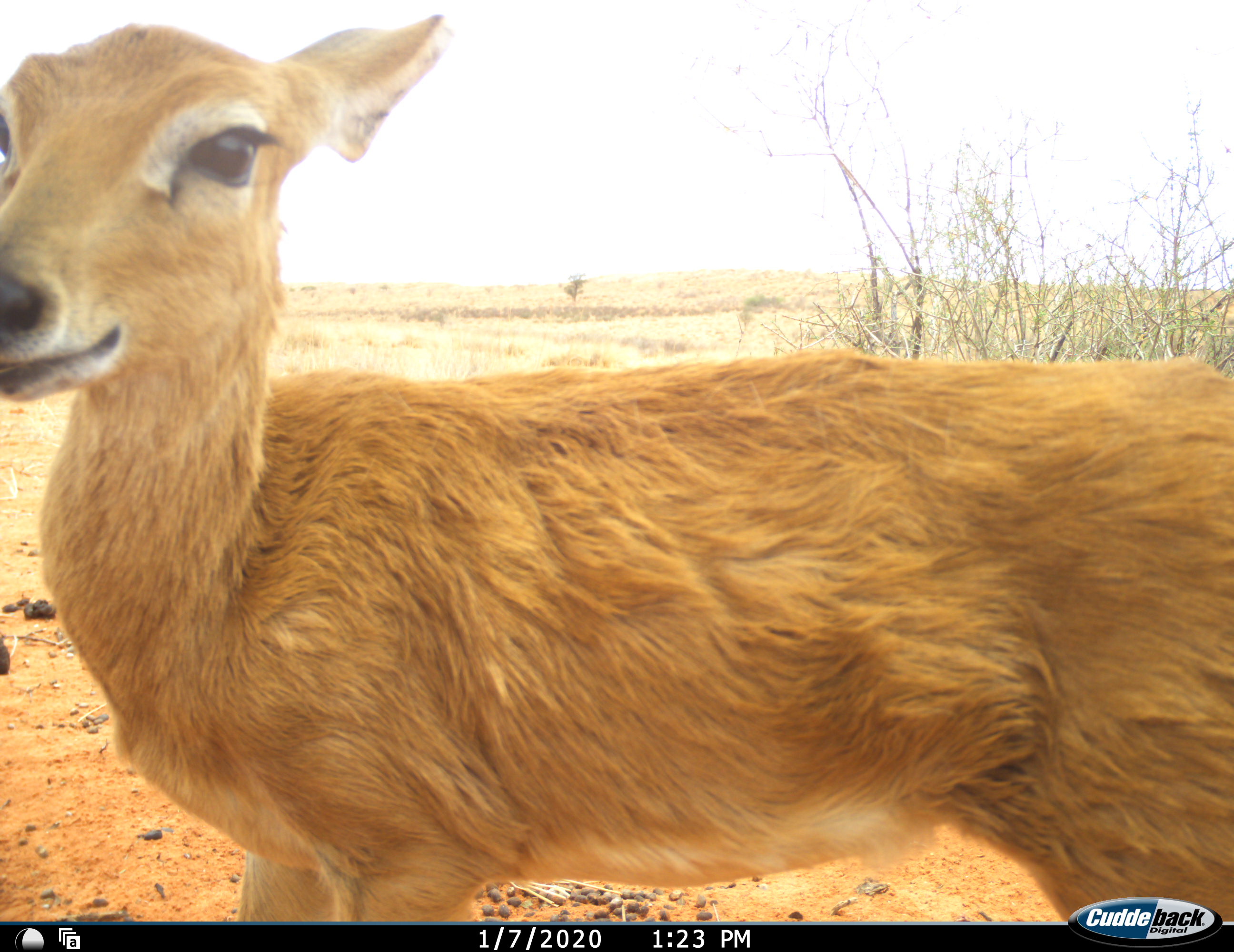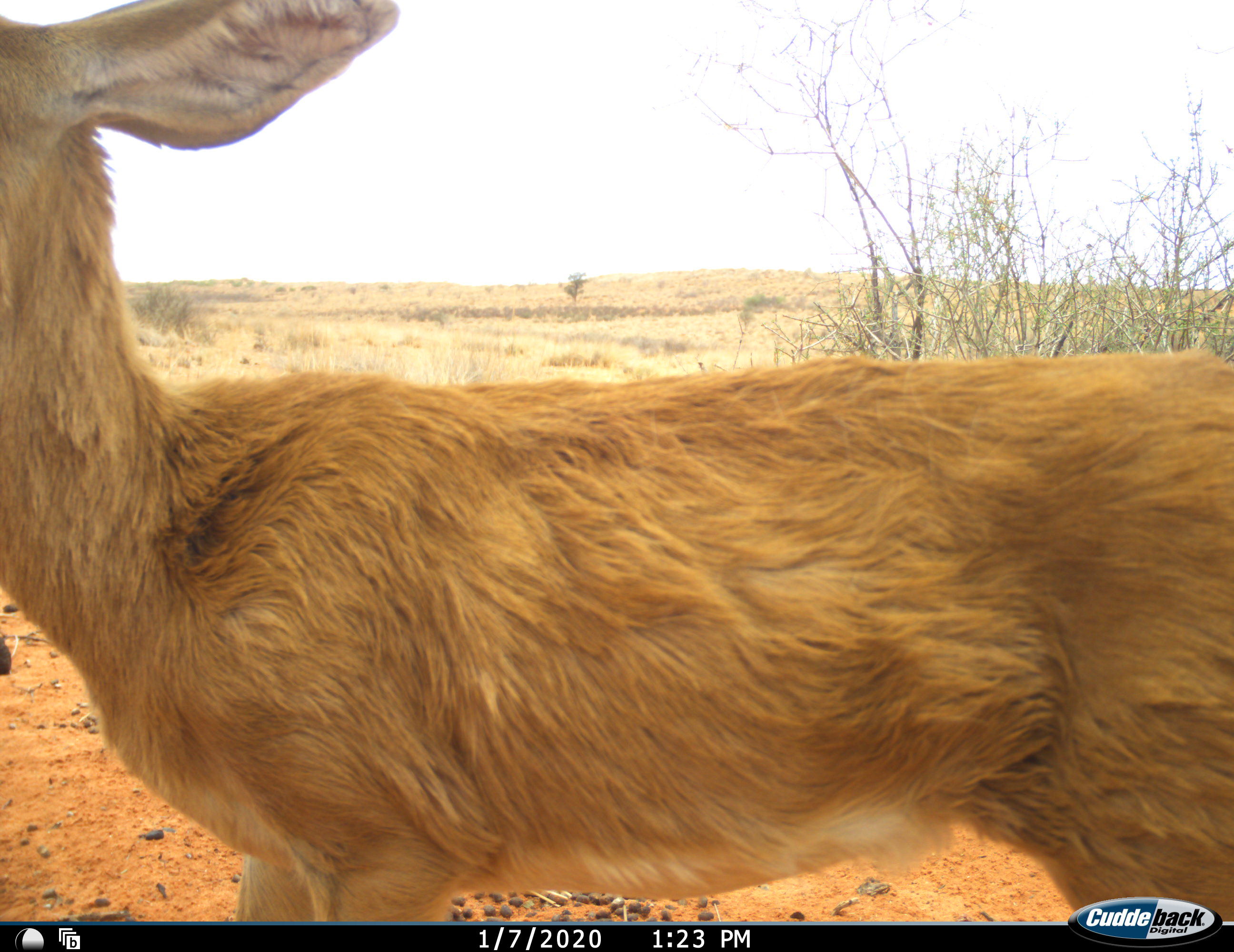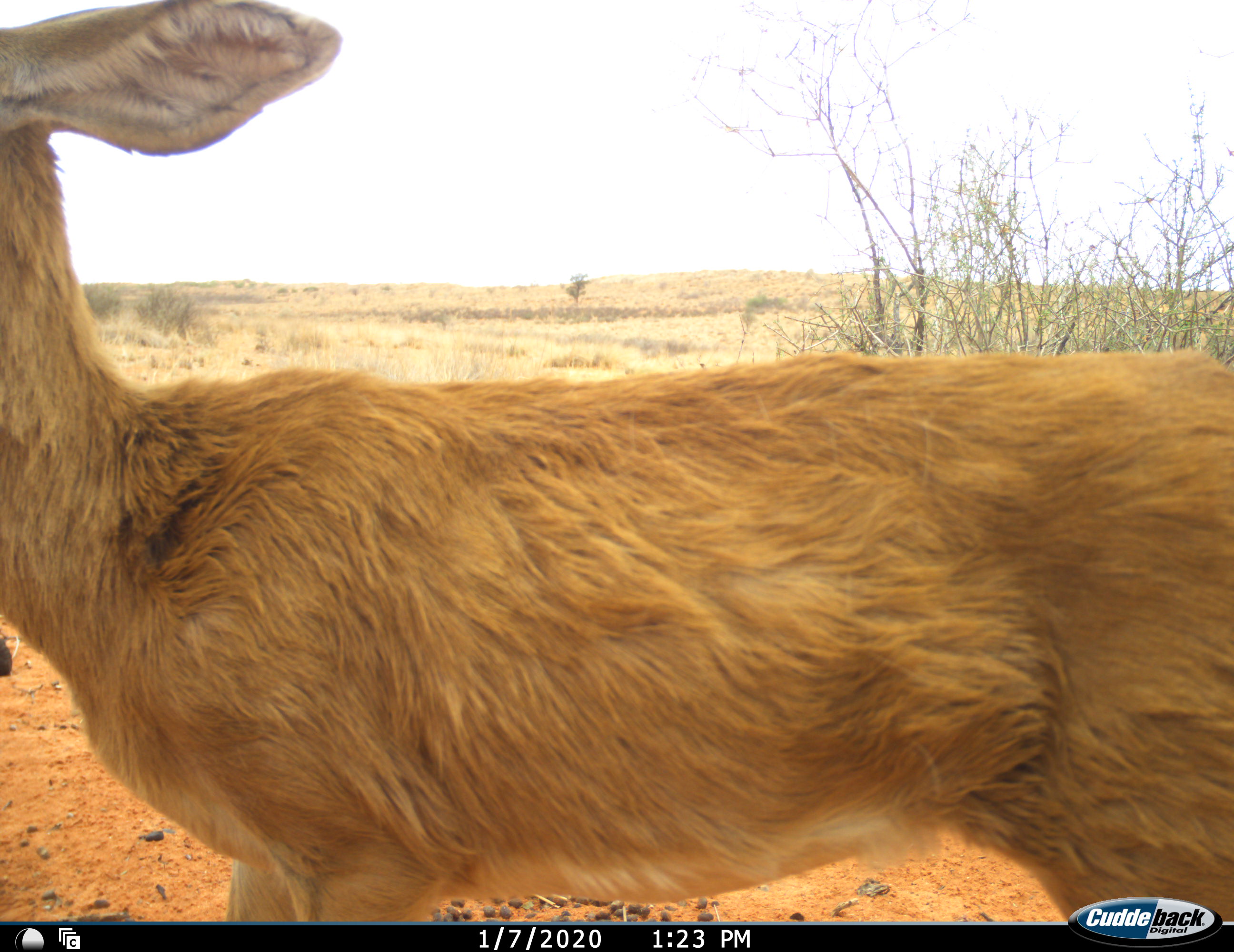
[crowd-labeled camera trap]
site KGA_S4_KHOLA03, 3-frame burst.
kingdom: Animalia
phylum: Chordata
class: Mammalia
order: Artiodactyla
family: Bovidae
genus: Raphicerus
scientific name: Raphicerus campestris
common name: steenbok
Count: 1.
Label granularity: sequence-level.